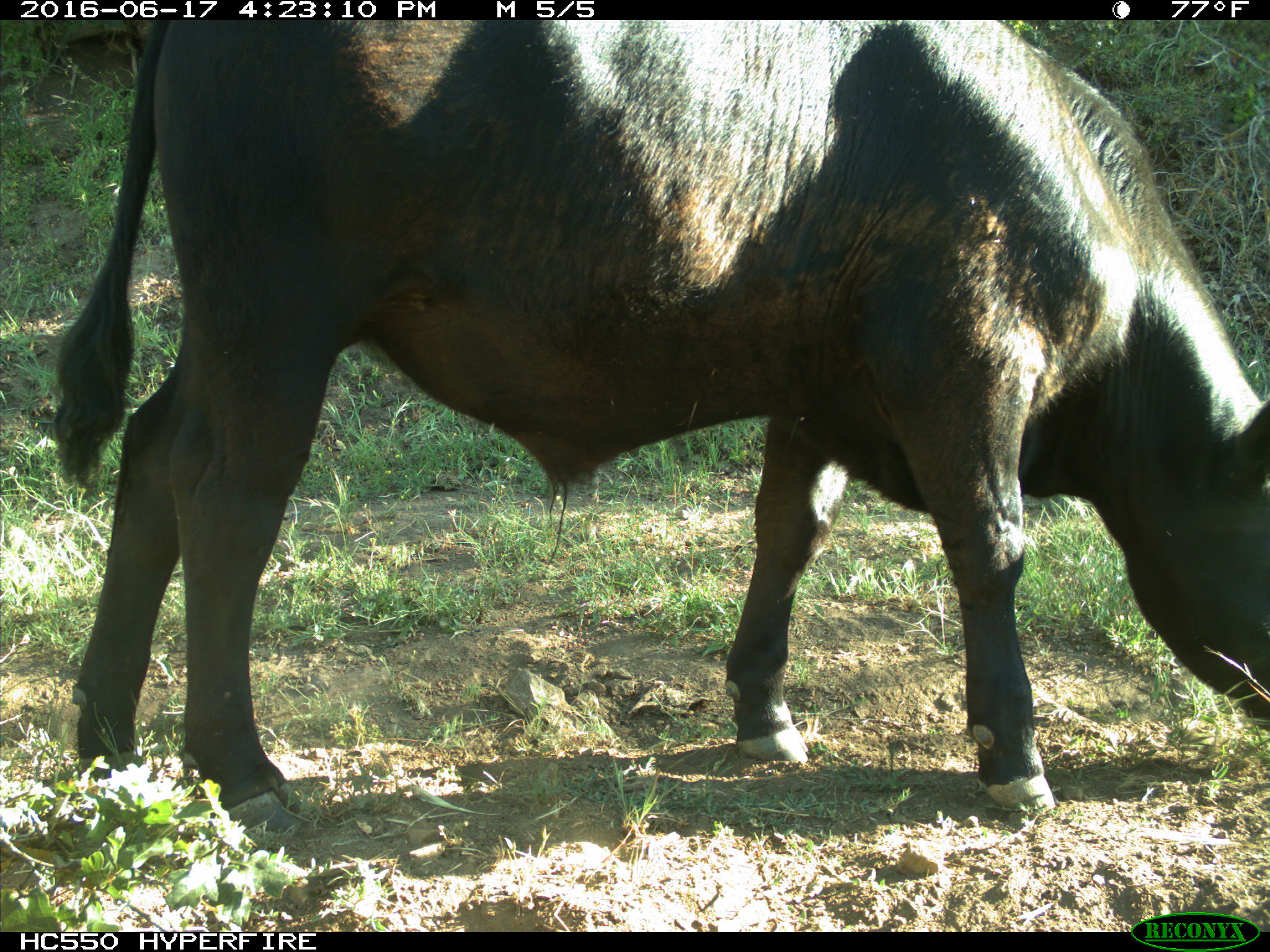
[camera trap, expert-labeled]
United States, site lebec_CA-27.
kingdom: Animalia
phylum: Chordata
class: Mammalia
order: Artiodactyla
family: Bovidae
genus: Bos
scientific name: Bos taurus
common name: domestic cow